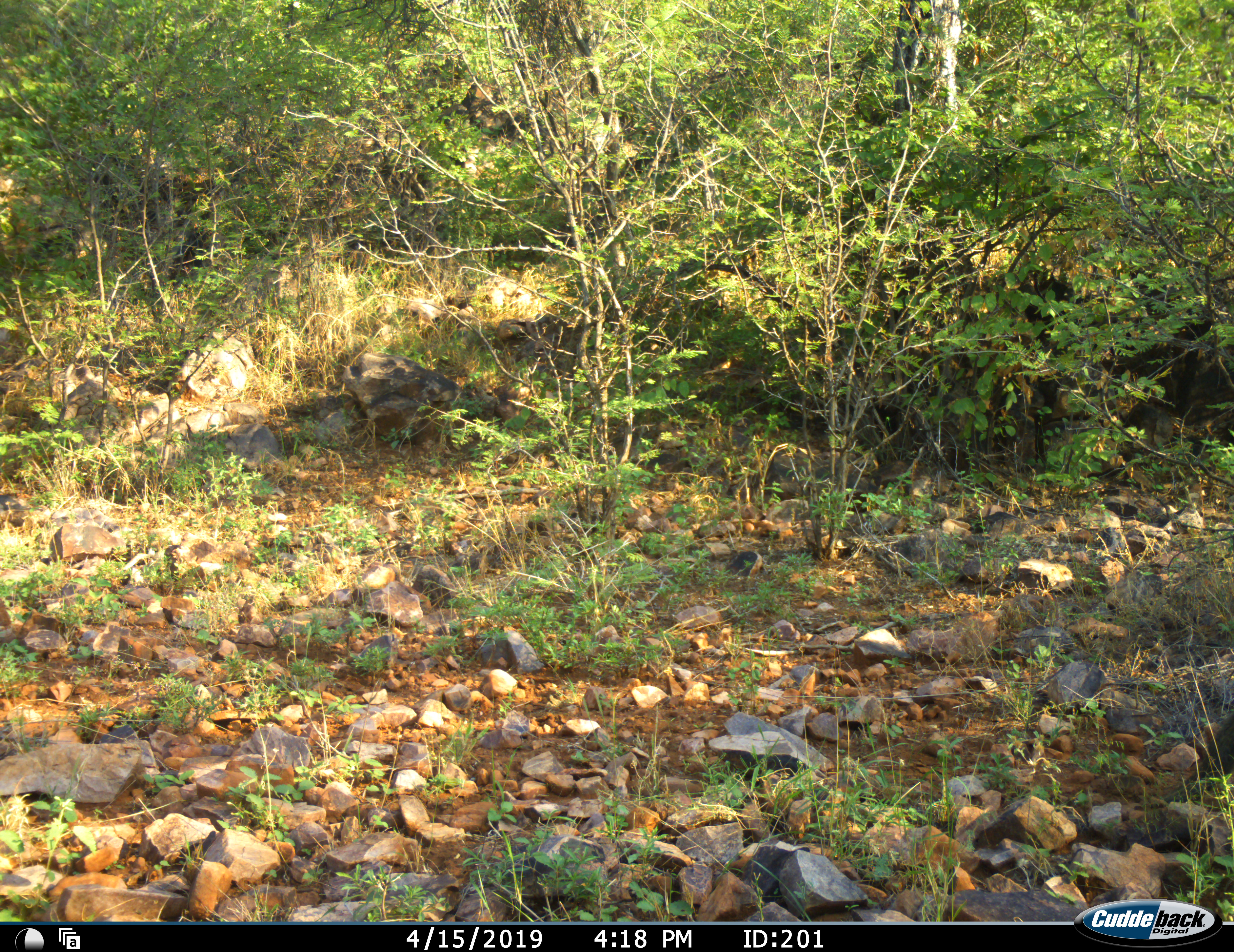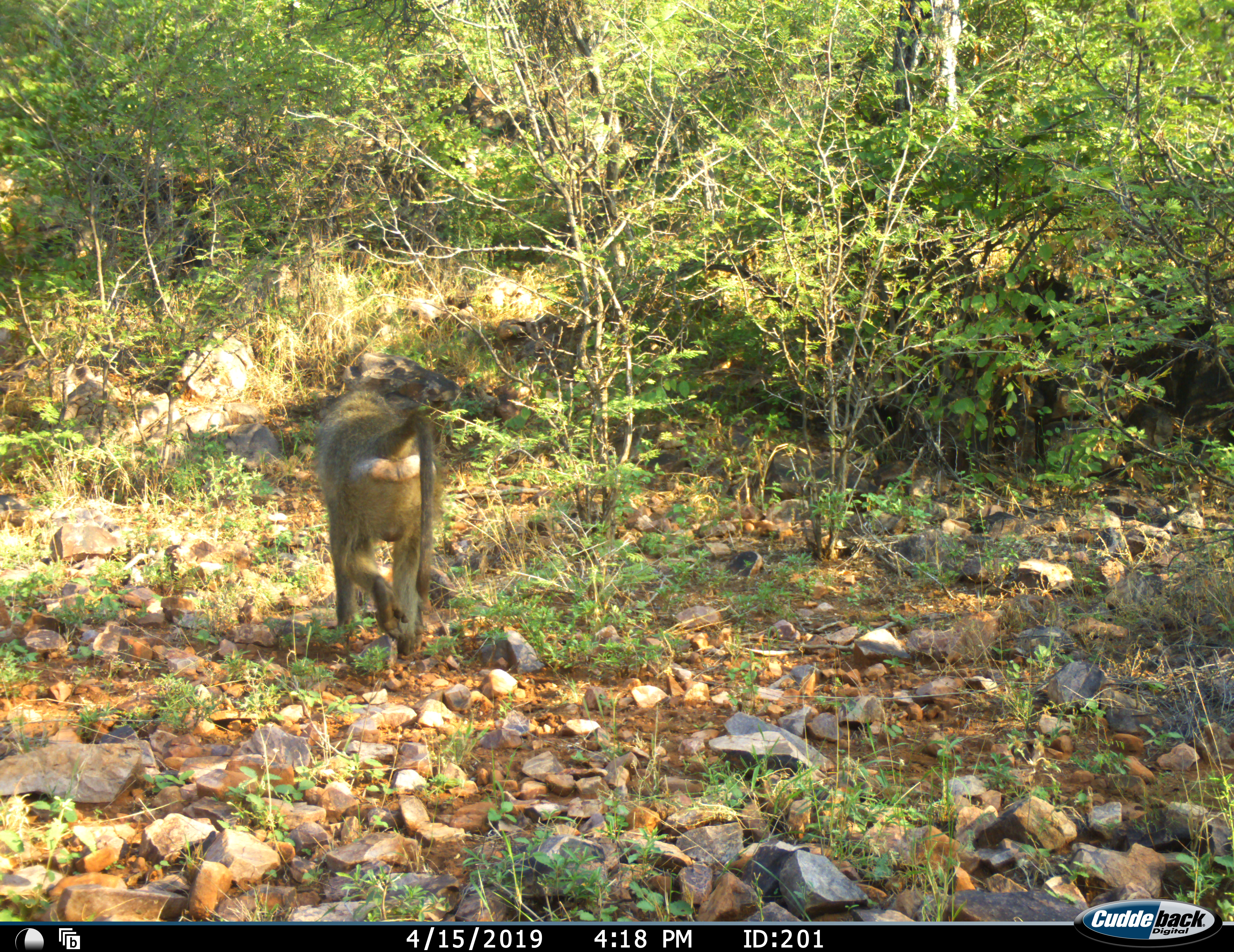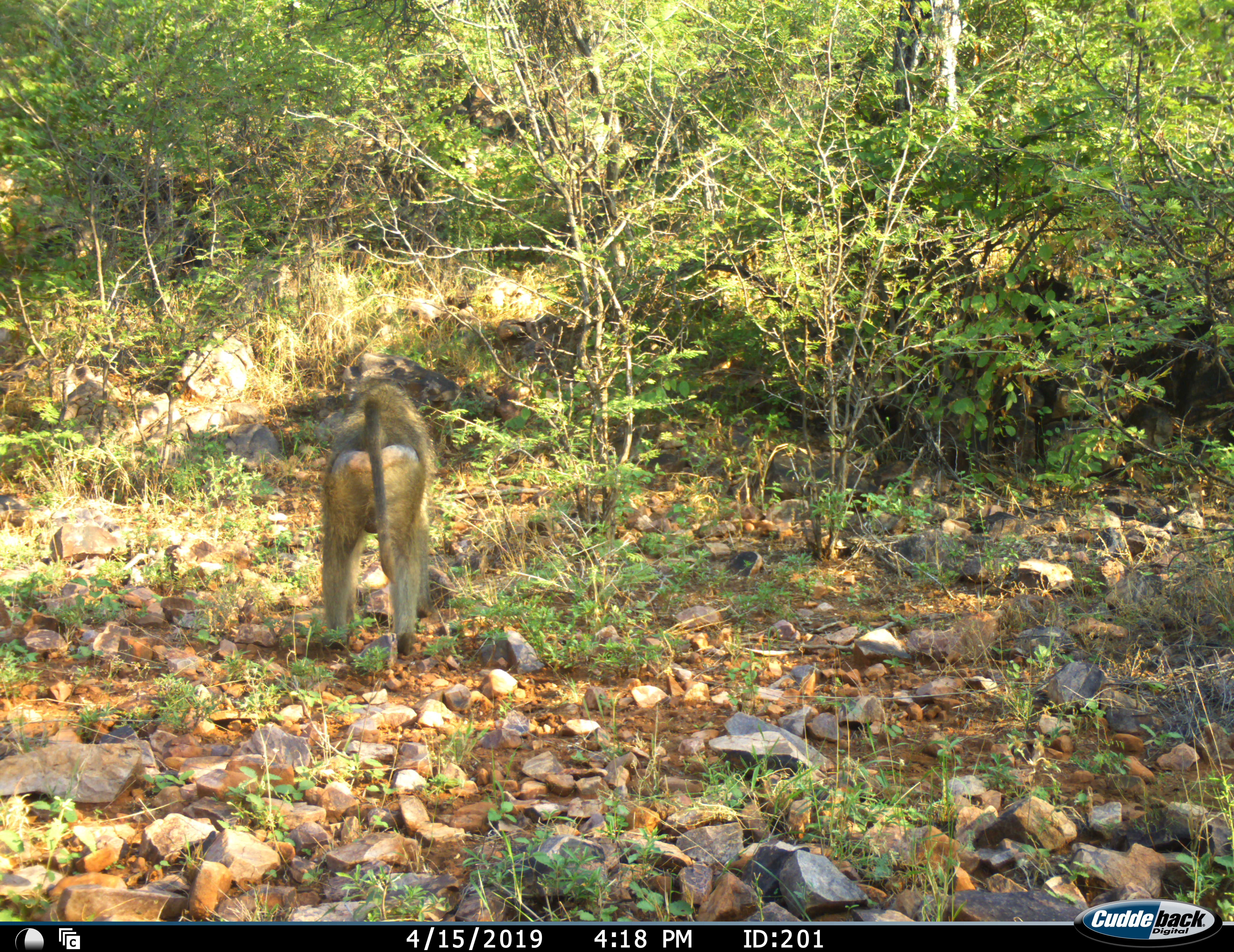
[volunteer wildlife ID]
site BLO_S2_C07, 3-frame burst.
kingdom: Animalia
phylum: Chordata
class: Mammalia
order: Primates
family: Cercopithecidae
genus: Papio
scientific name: Papio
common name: baboon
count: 1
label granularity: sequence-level